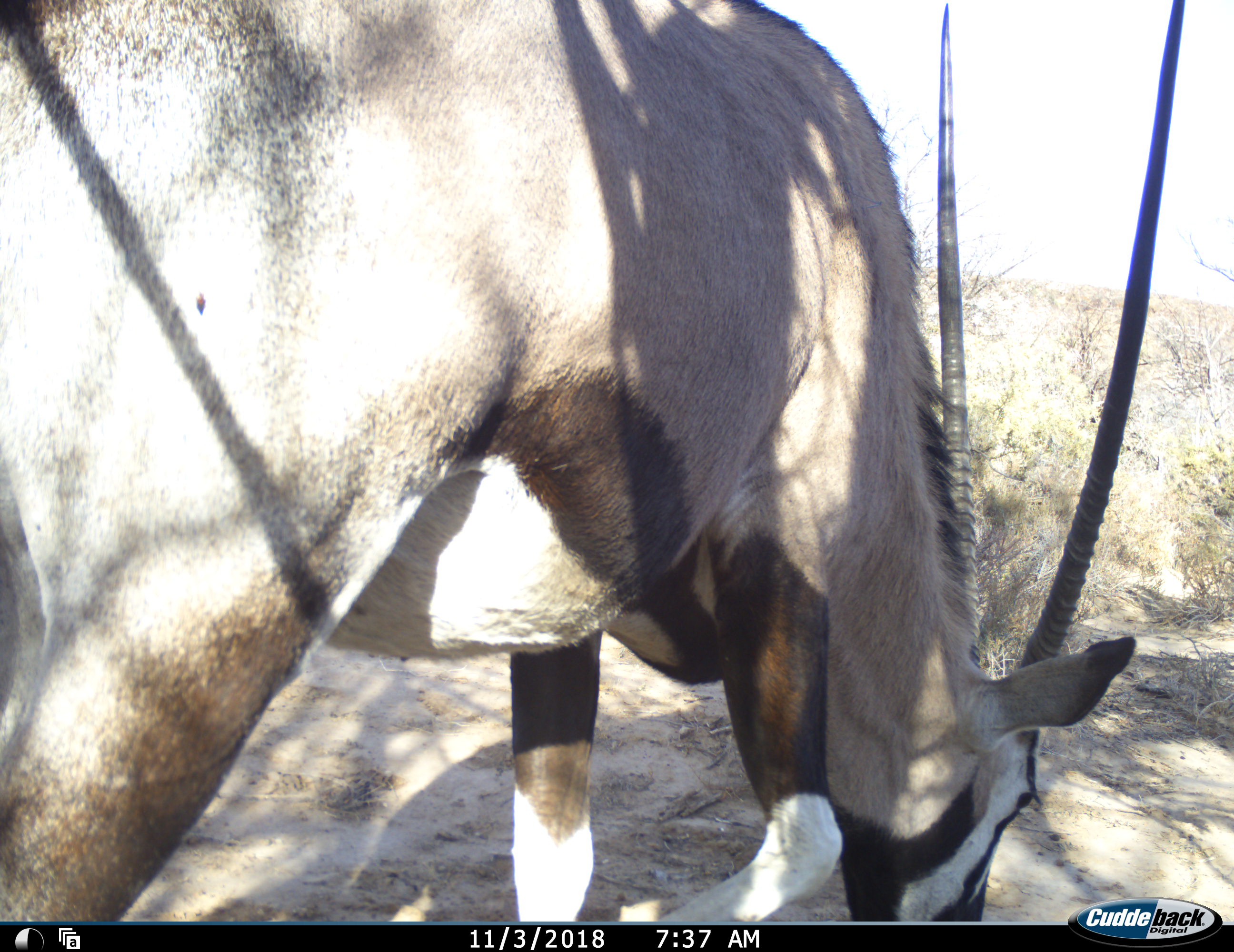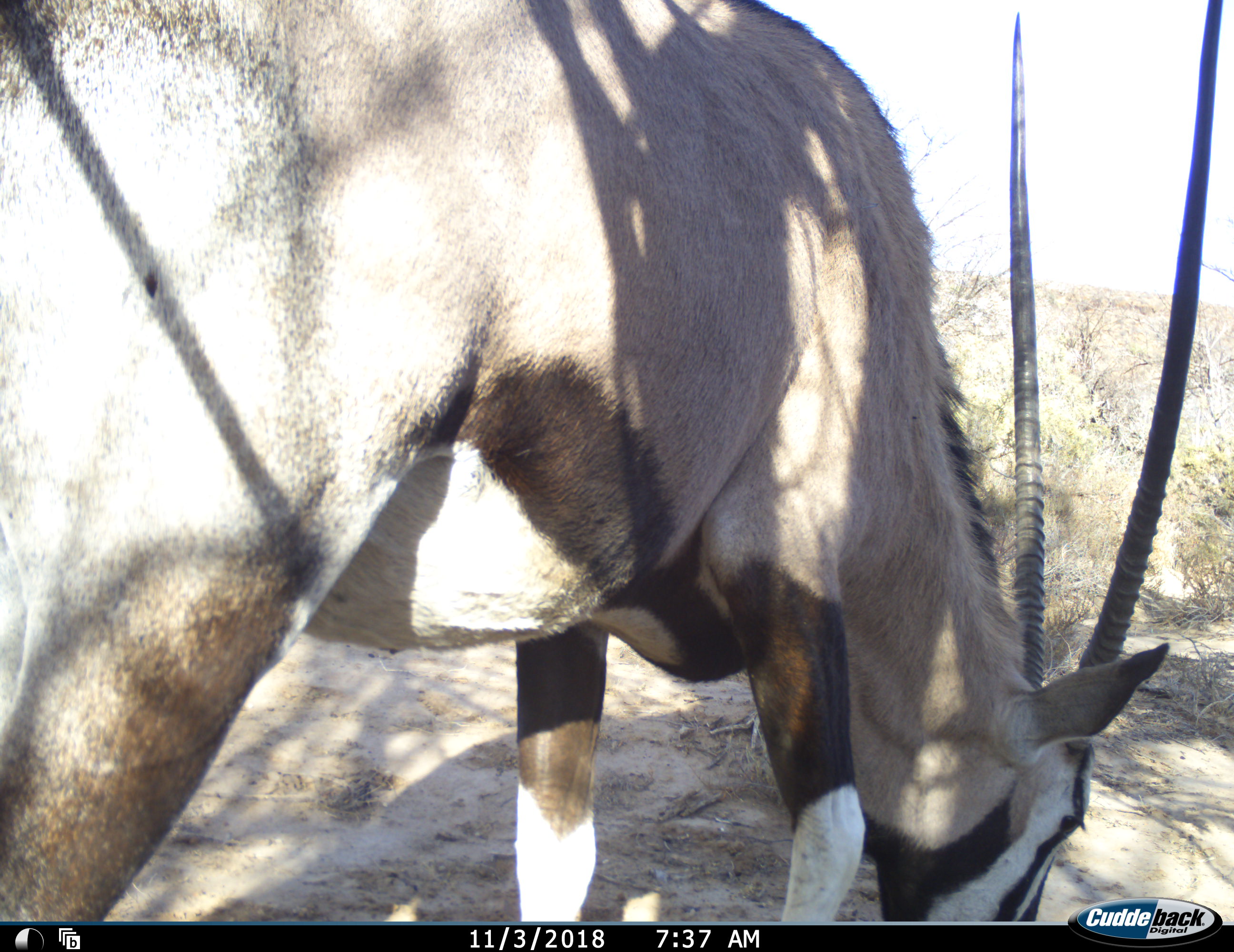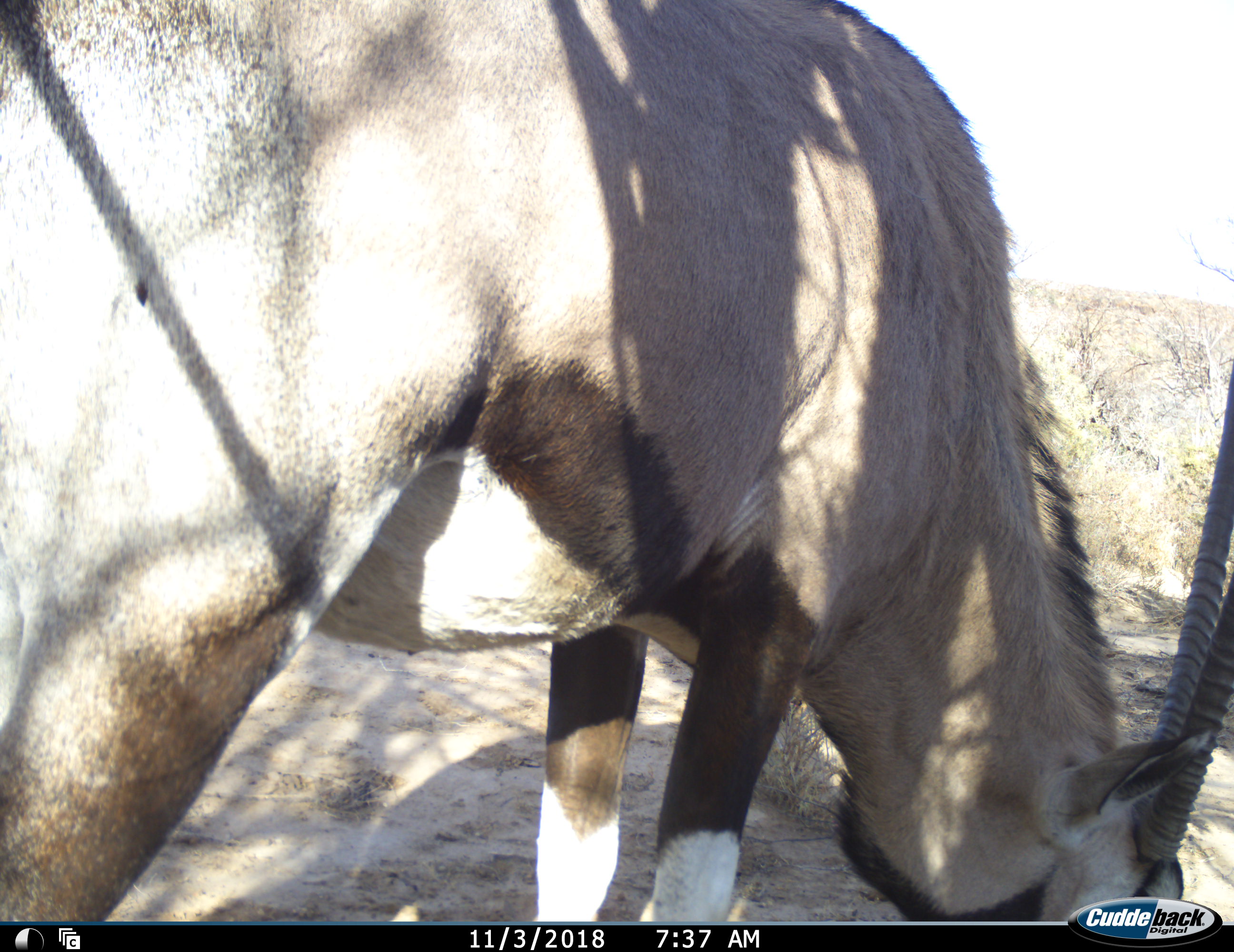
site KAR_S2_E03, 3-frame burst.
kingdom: Animalia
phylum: Chordata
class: Mammalia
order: Artiodactyla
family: Bovidae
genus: Oryx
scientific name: Oryx gazella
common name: gemsbok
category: oryx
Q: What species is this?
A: Oryx (gemsbok) (Oryx gazella).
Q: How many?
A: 1.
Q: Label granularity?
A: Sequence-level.